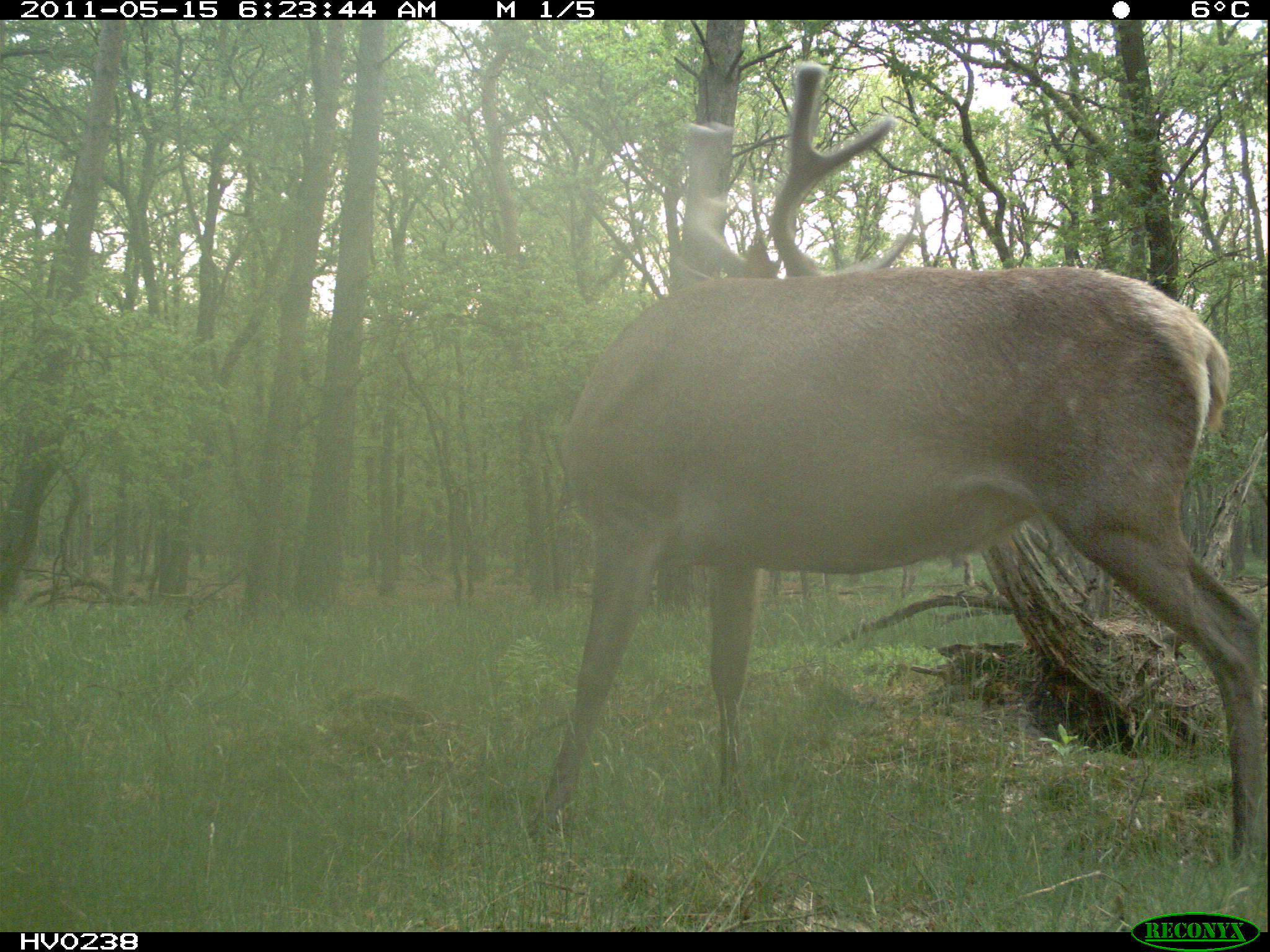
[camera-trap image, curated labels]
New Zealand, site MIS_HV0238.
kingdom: Animalia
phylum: Chordata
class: Mammalia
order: Artiodactyla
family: Cervidae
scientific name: Cervidae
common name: deer